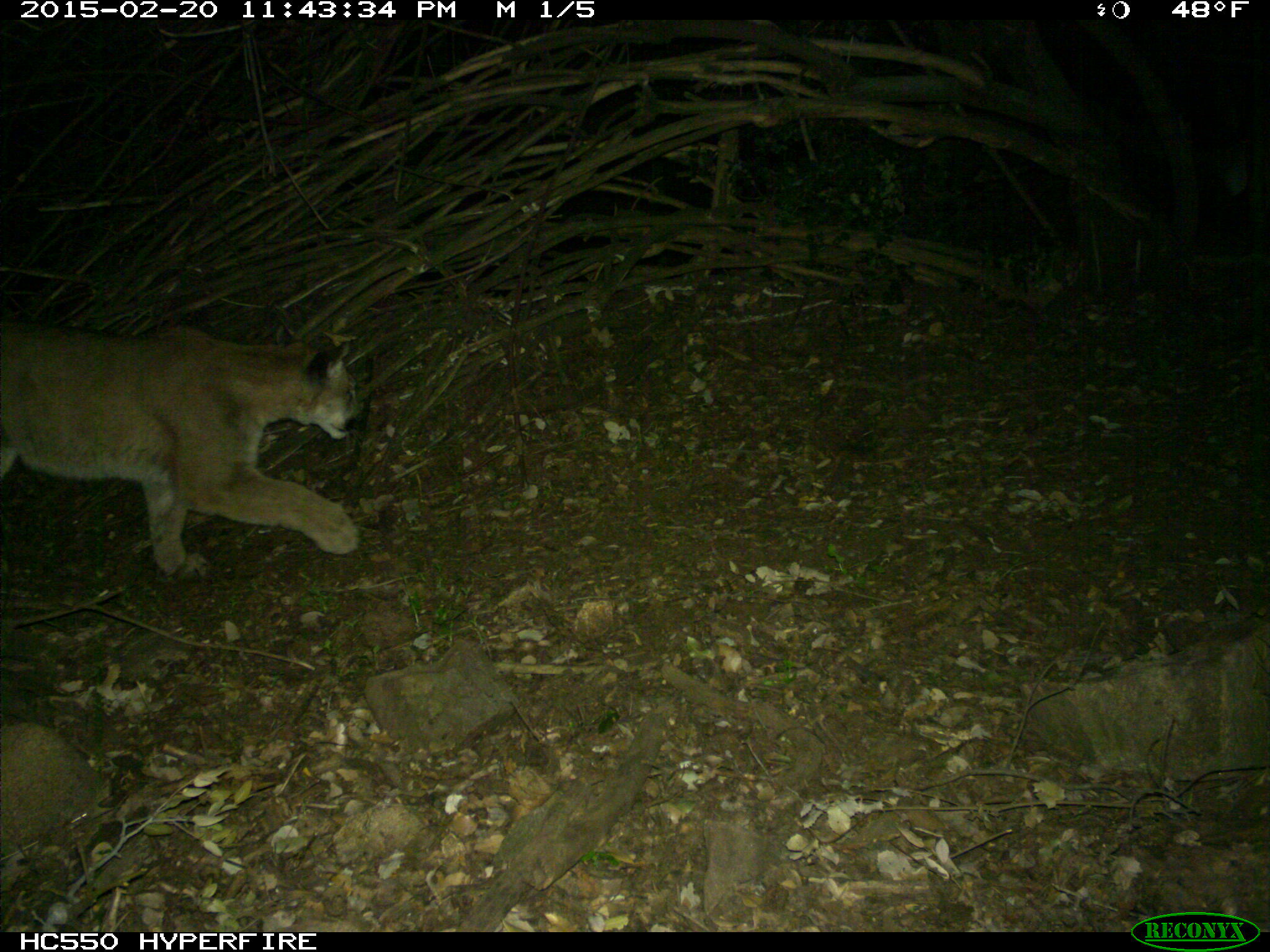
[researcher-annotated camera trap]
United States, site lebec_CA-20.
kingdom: Animalia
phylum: Chordata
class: Mammalia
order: Carnivora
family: Felidae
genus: Puma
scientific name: Puma concolor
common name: mountain lion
Puma concolor (mountain lion).